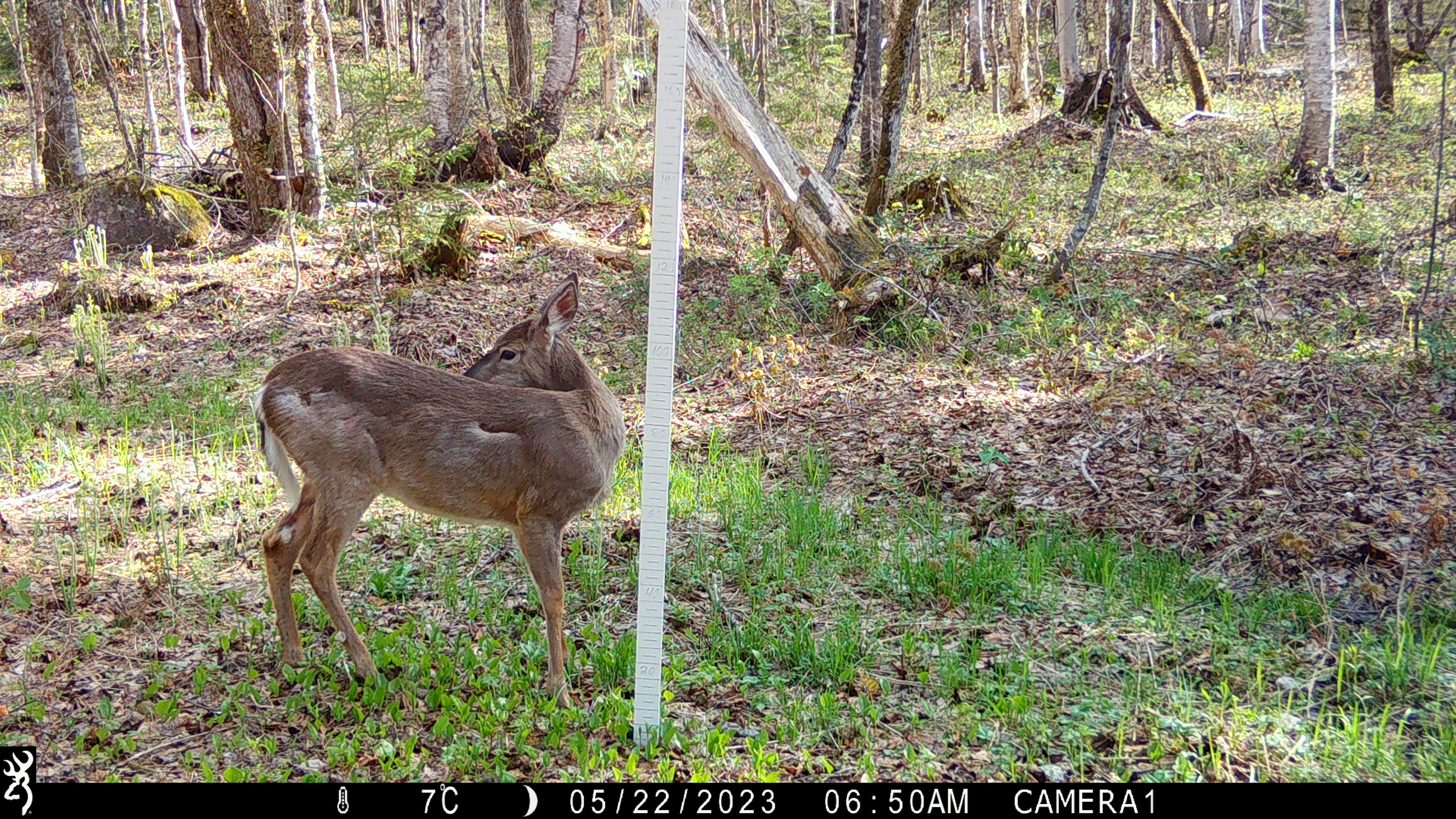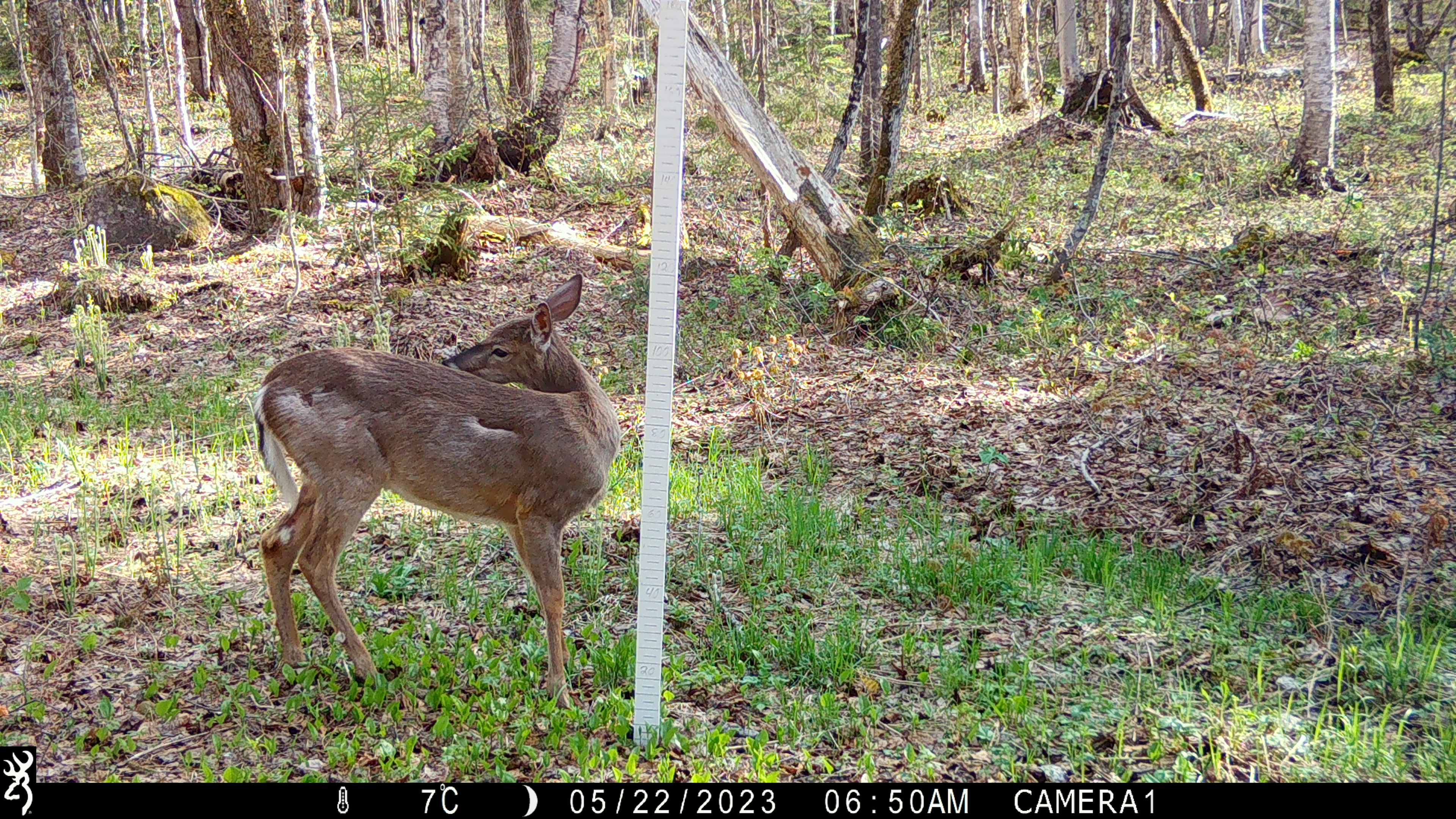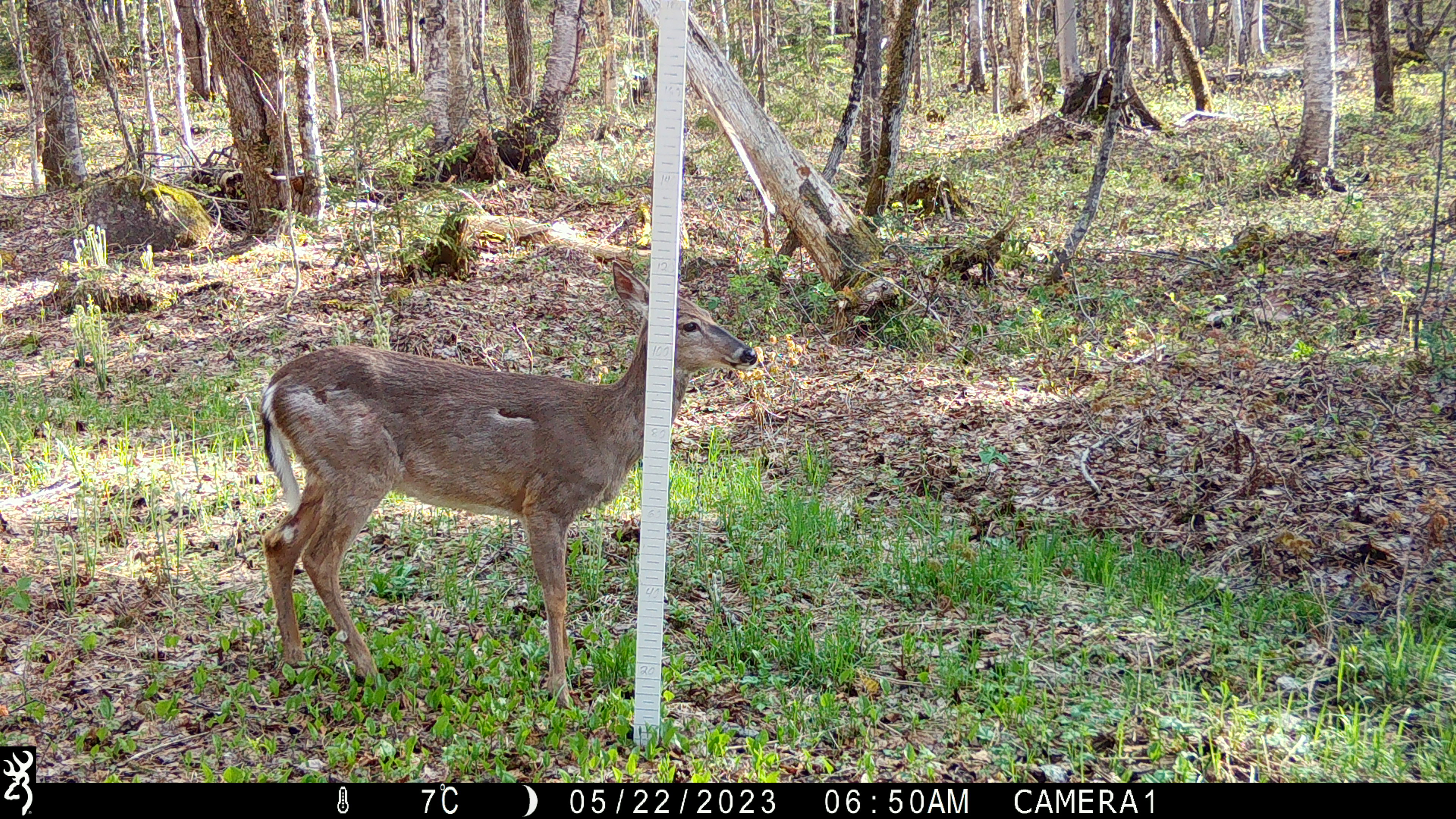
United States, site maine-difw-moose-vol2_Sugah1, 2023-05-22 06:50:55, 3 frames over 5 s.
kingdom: Animalia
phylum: Chordata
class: Mammalia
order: Artiodactyla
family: Cervidae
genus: Odocoileus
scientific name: Odocoileus virginianus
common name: white-tailed deer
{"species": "white-tailed deer (Odocoileus virginianus)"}